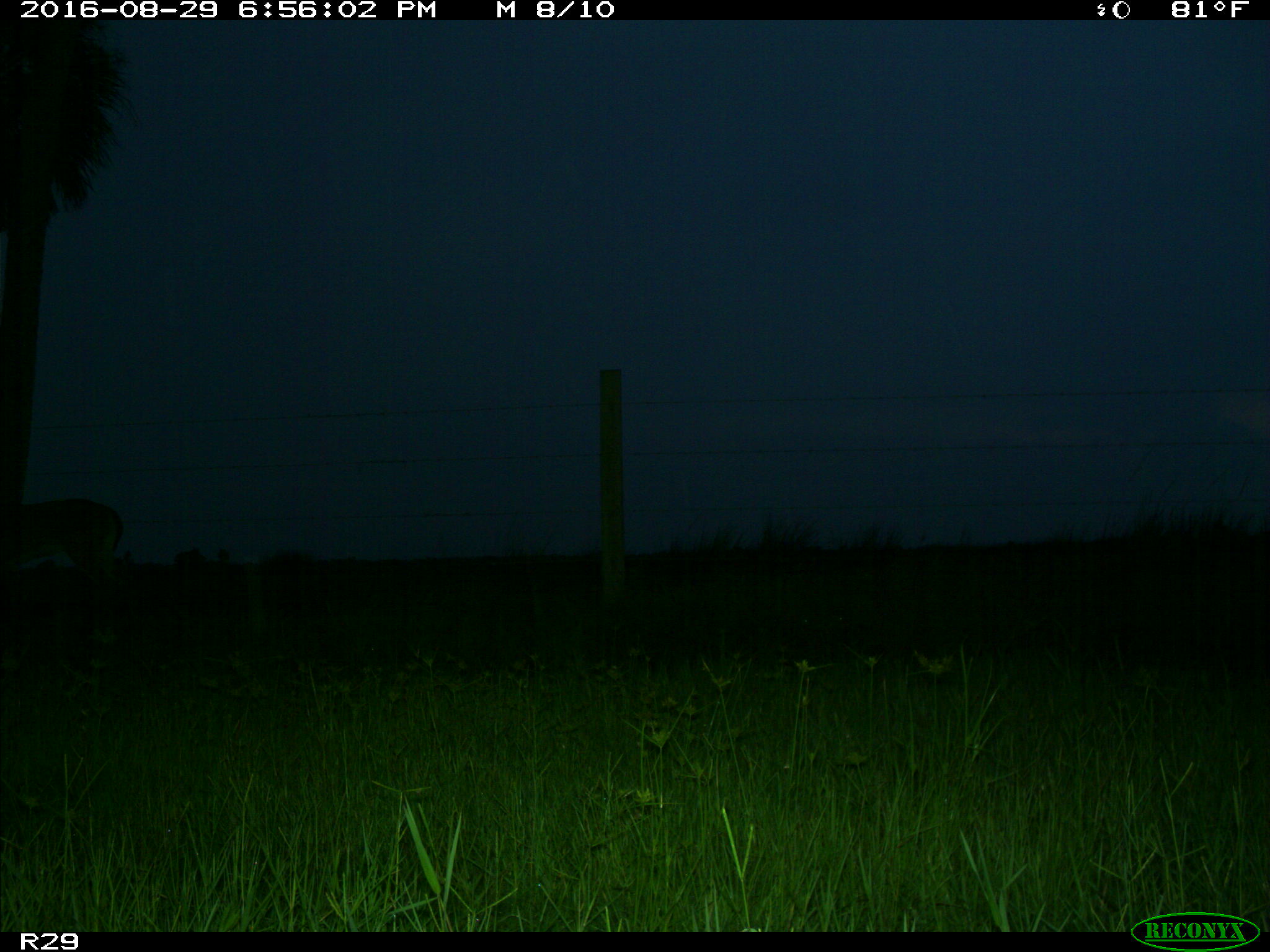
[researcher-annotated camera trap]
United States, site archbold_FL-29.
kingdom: Animalia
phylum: Chordata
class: Mammalia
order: Artiodactyla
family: Cervidae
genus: Odocoileus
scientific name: Odocoileus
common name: deer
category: unidentified deer